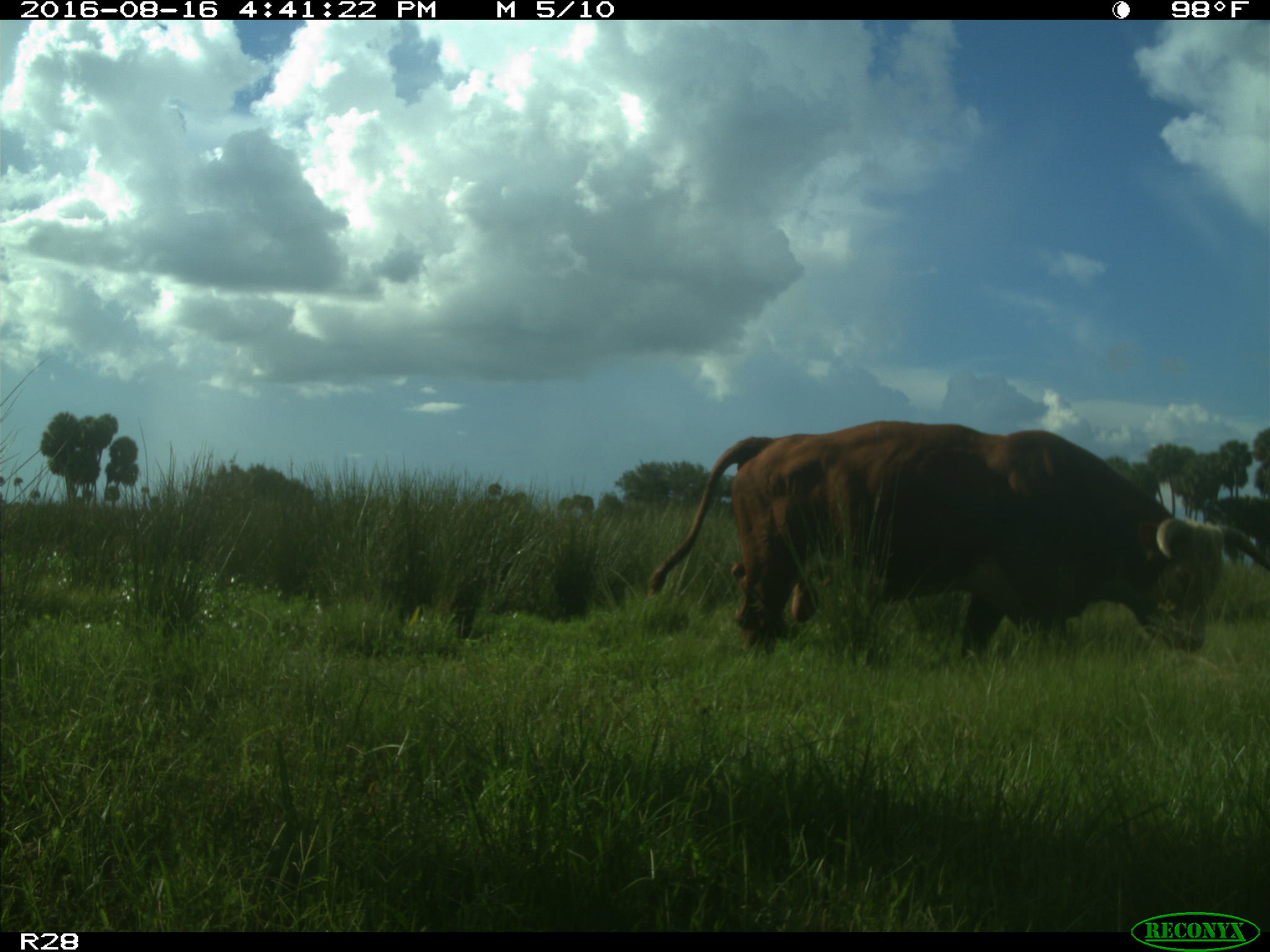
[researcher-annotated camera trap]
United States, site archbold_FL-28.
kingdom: Animalia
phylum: Chordata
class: Mammalia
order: Artiodactyla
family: Bovidae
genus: Bos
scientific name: Bos taurus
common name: domestic cow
Bos taurus (domestic cow).